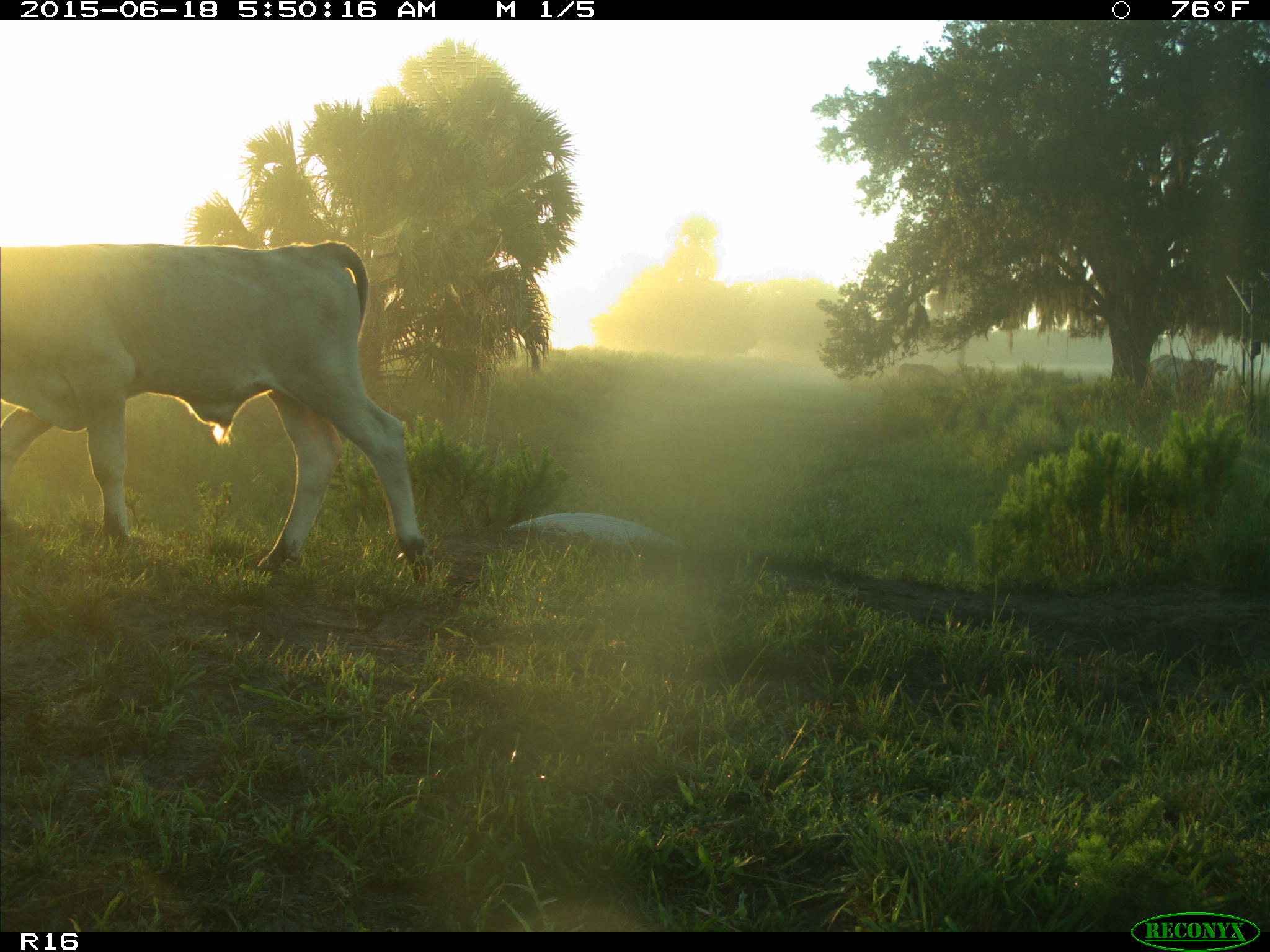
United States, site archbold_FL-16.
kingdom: Animalia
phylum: Chordata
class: Mammalia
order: Artiodactyla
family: Bovidae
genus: Bos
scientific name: Bos taurus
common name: domestic cow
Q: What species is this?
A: Bos taurus (domestic cow).